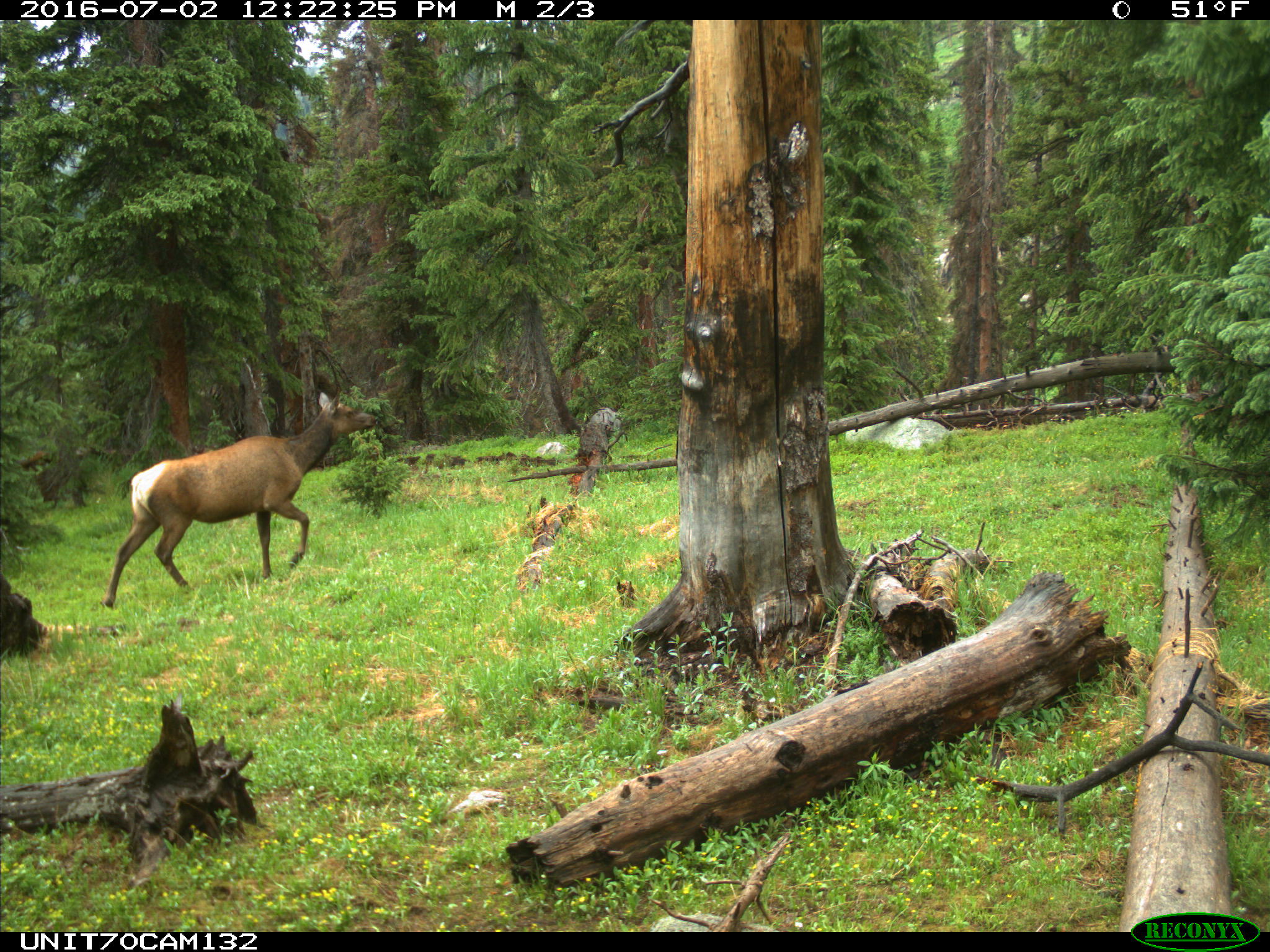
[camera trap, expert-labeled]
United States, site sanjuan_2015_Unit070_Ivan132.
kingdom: Animalia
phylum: Chordata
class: Mammalia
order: Artiodactyla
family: Cervidae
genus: Cervus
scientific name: Cervus elaphus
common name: red deer